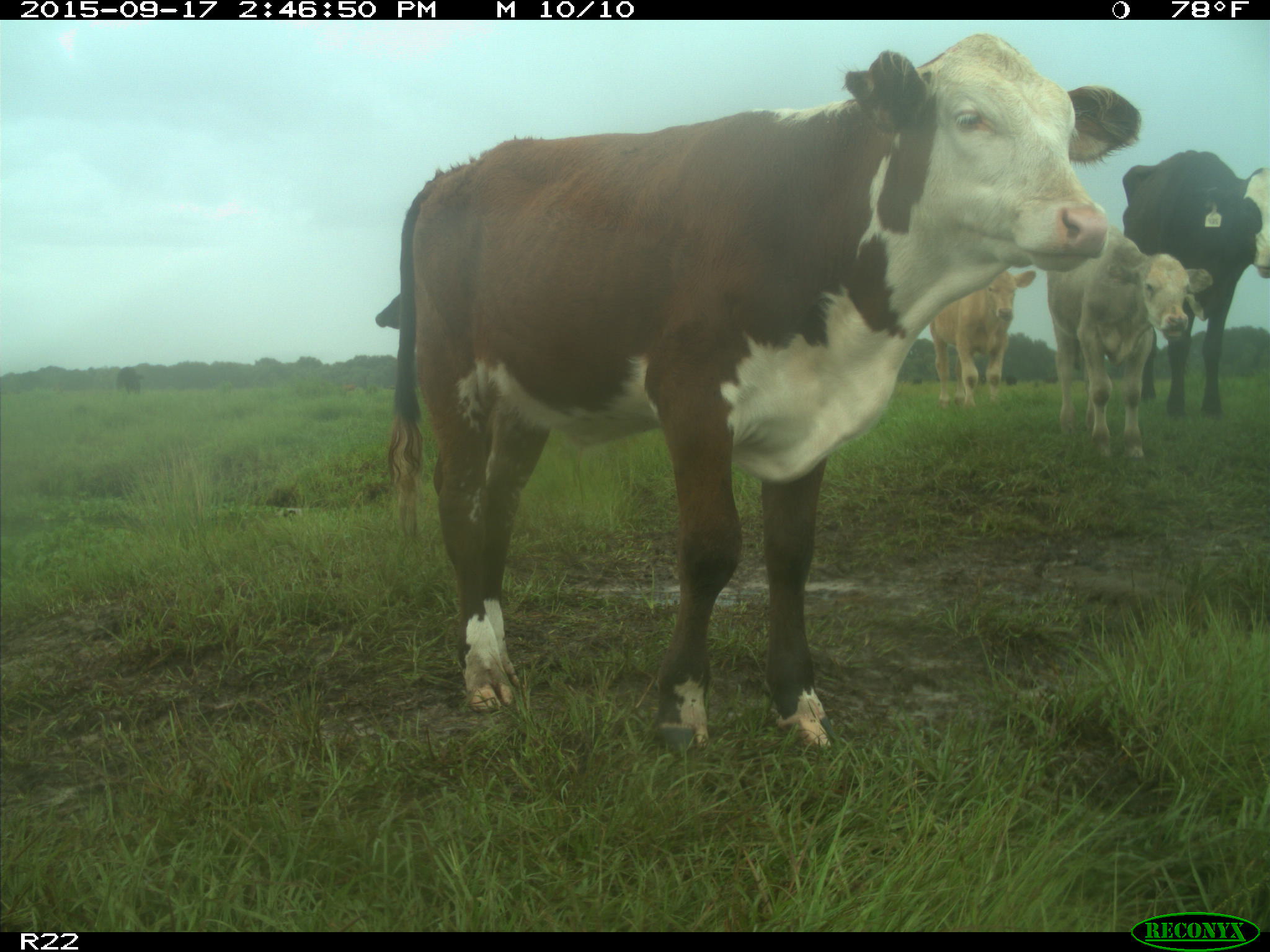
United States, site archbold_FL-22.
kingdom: Animalia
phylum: Chordata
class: Mammalia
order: Artiodactyla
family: Bovidae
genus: Bos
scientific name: Bos taurus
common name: domestic cow